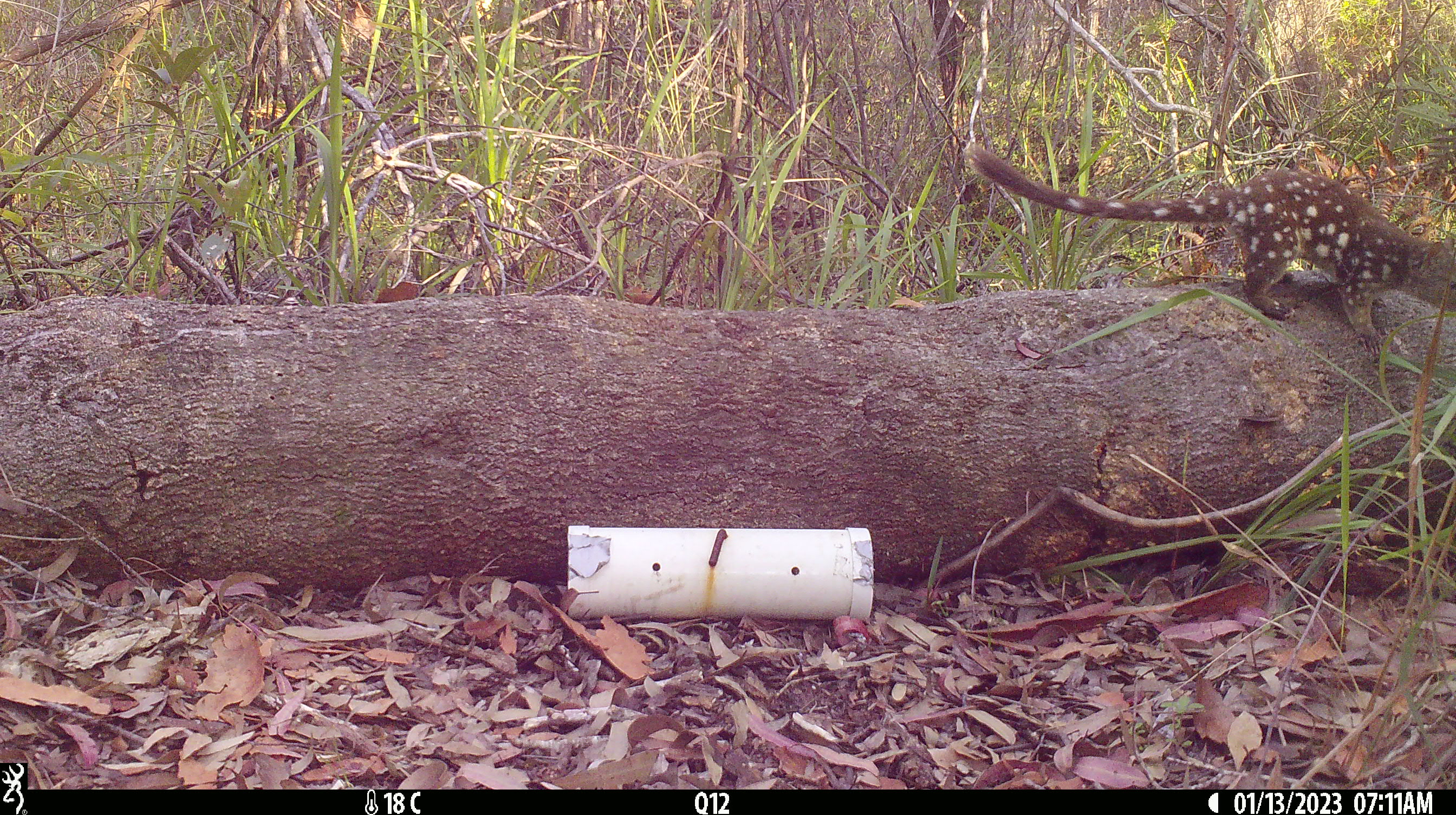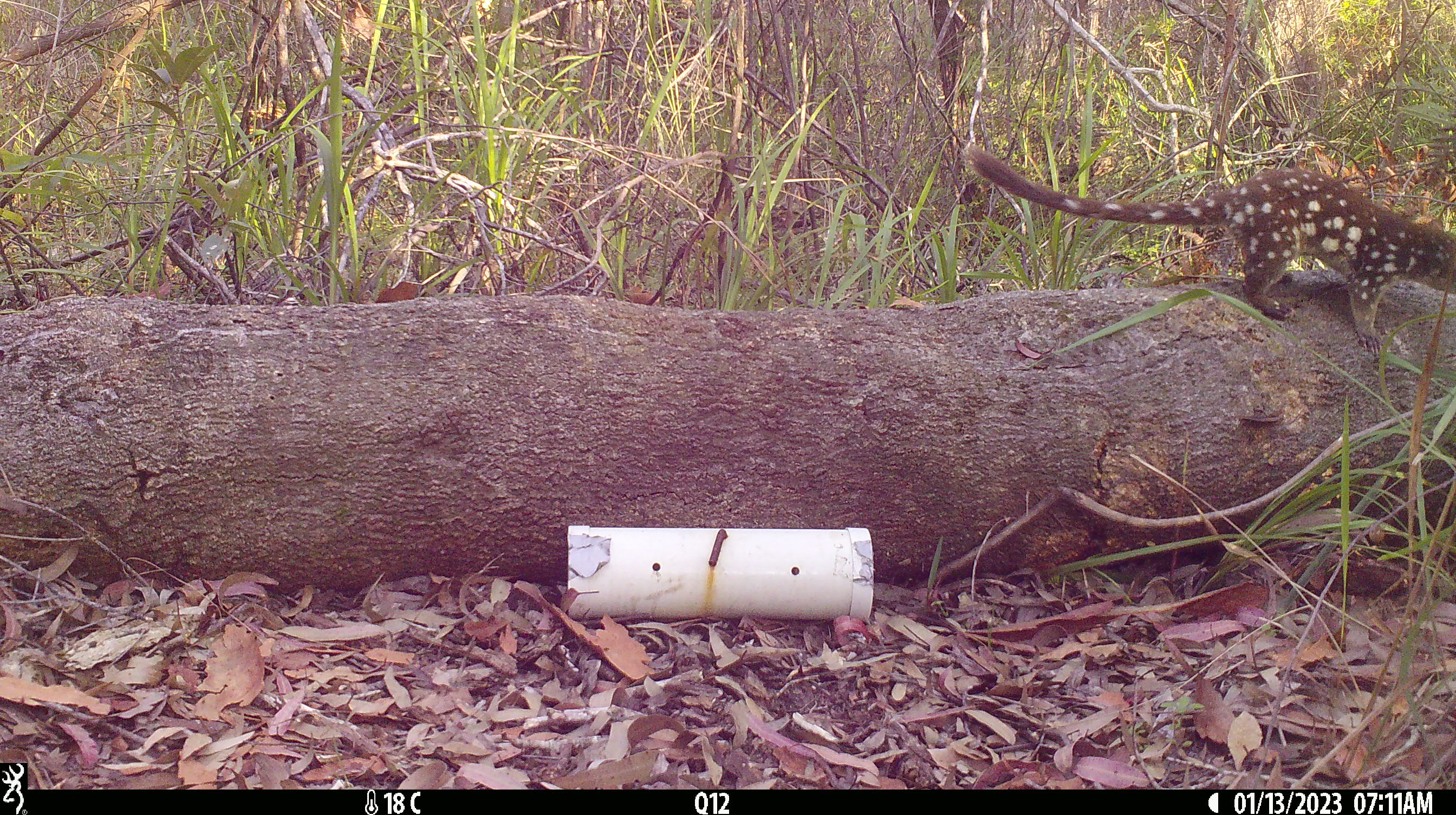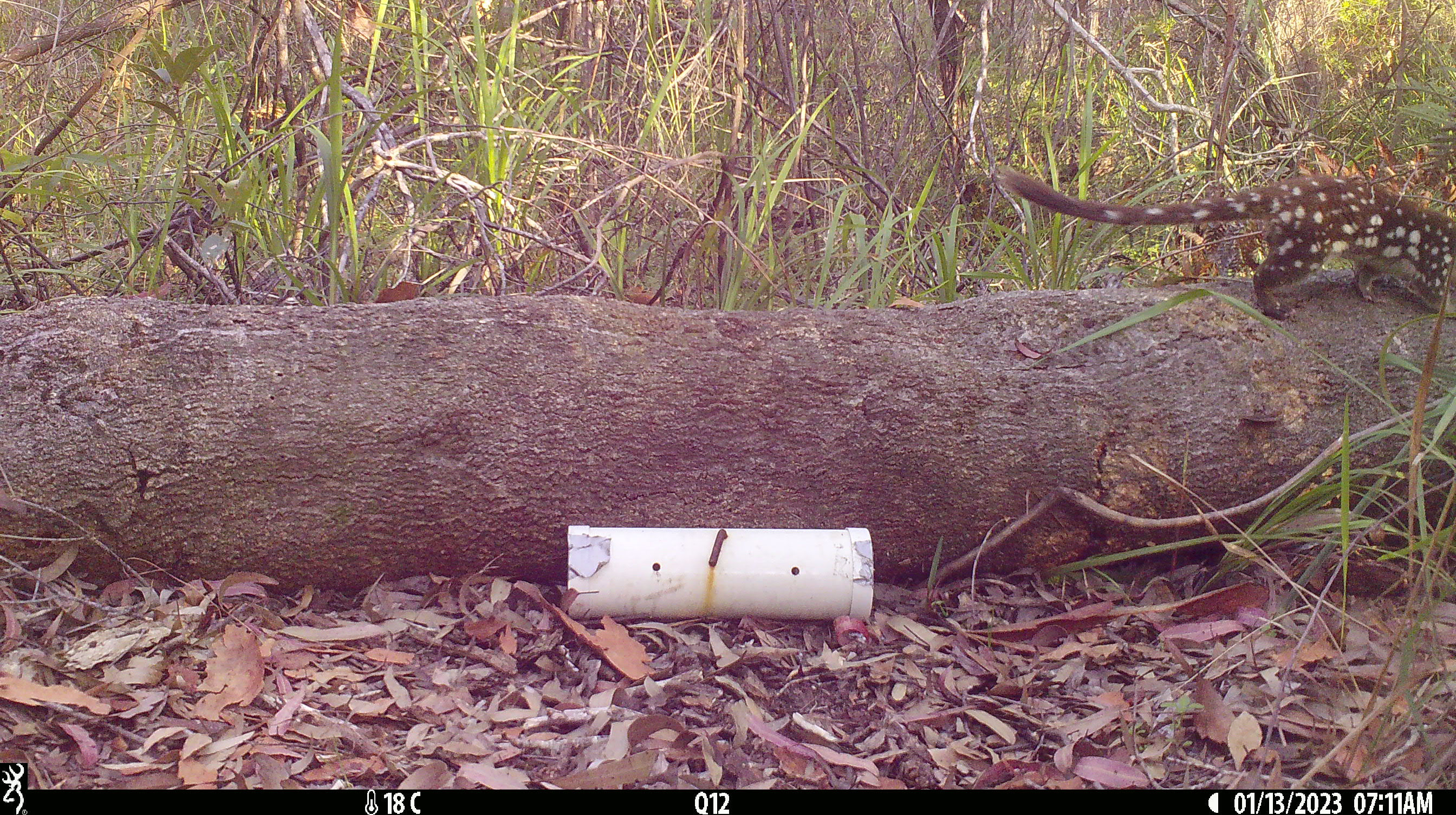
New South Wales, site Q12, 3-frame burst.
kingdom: Animalia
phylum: Chordata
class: Mammalia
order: Dasyuromorphia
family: Dasyuridae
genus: Dasyurus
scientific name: Dasyurus maculatus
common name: spotted-tailed quoll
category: quoll